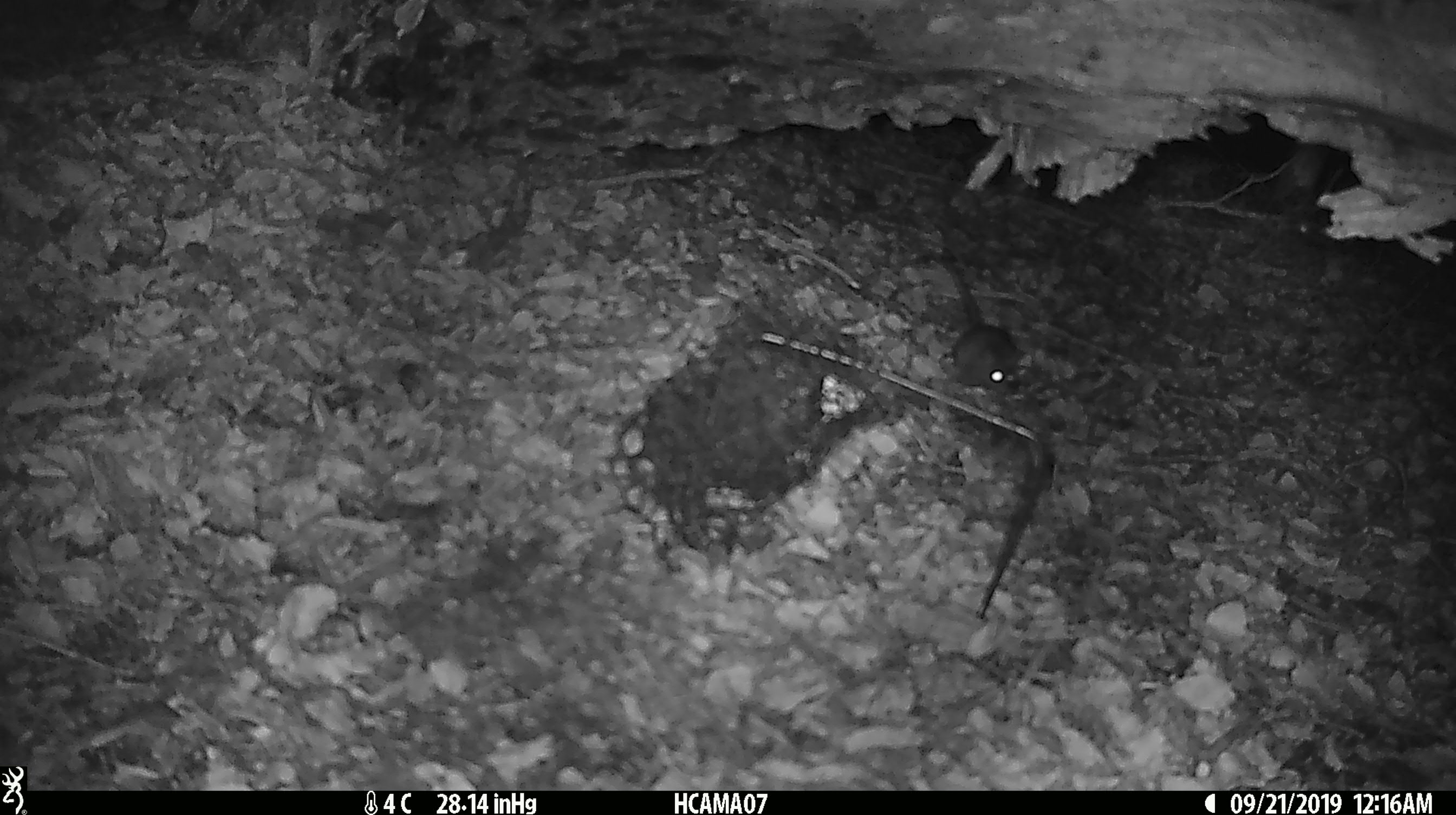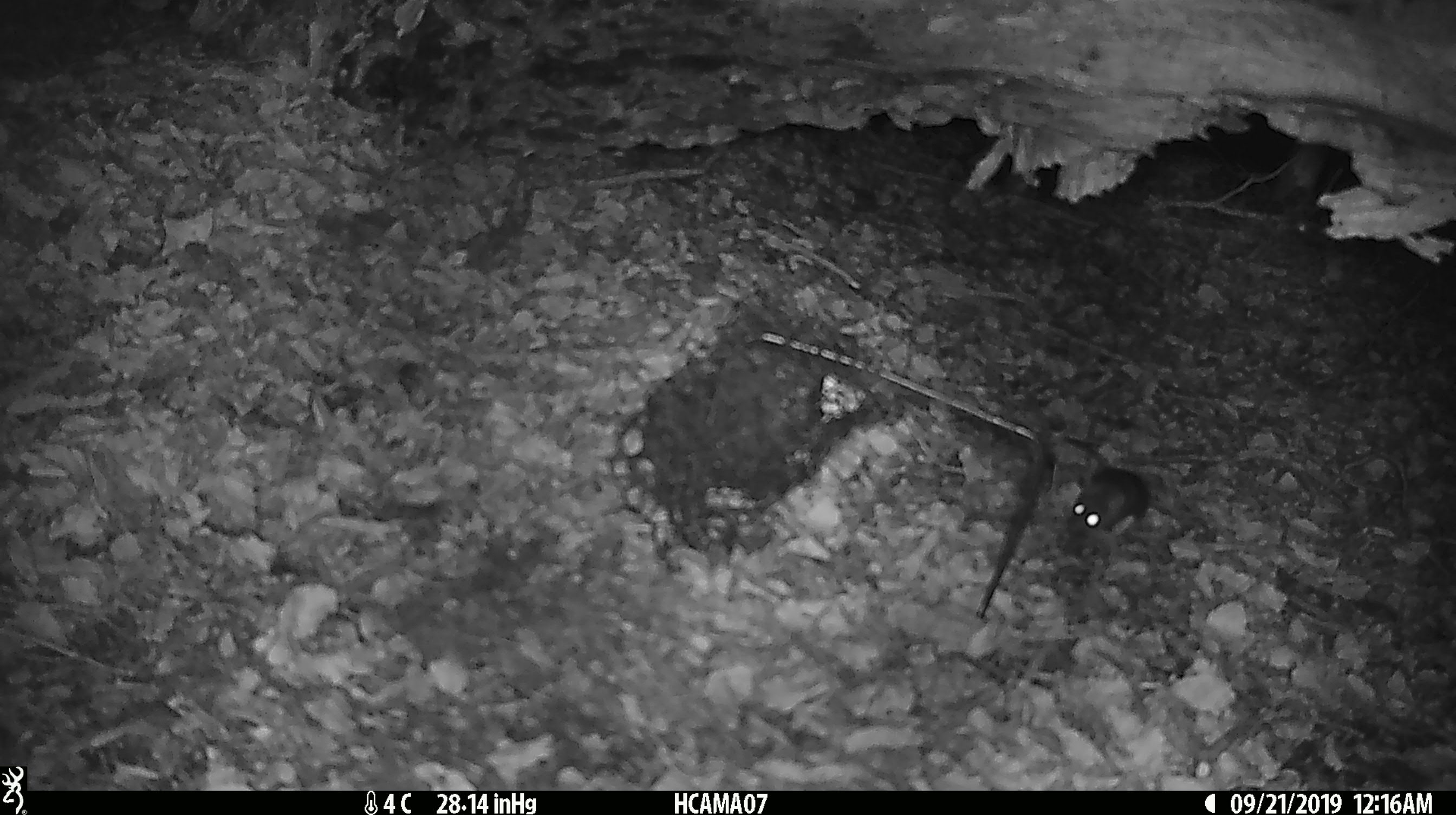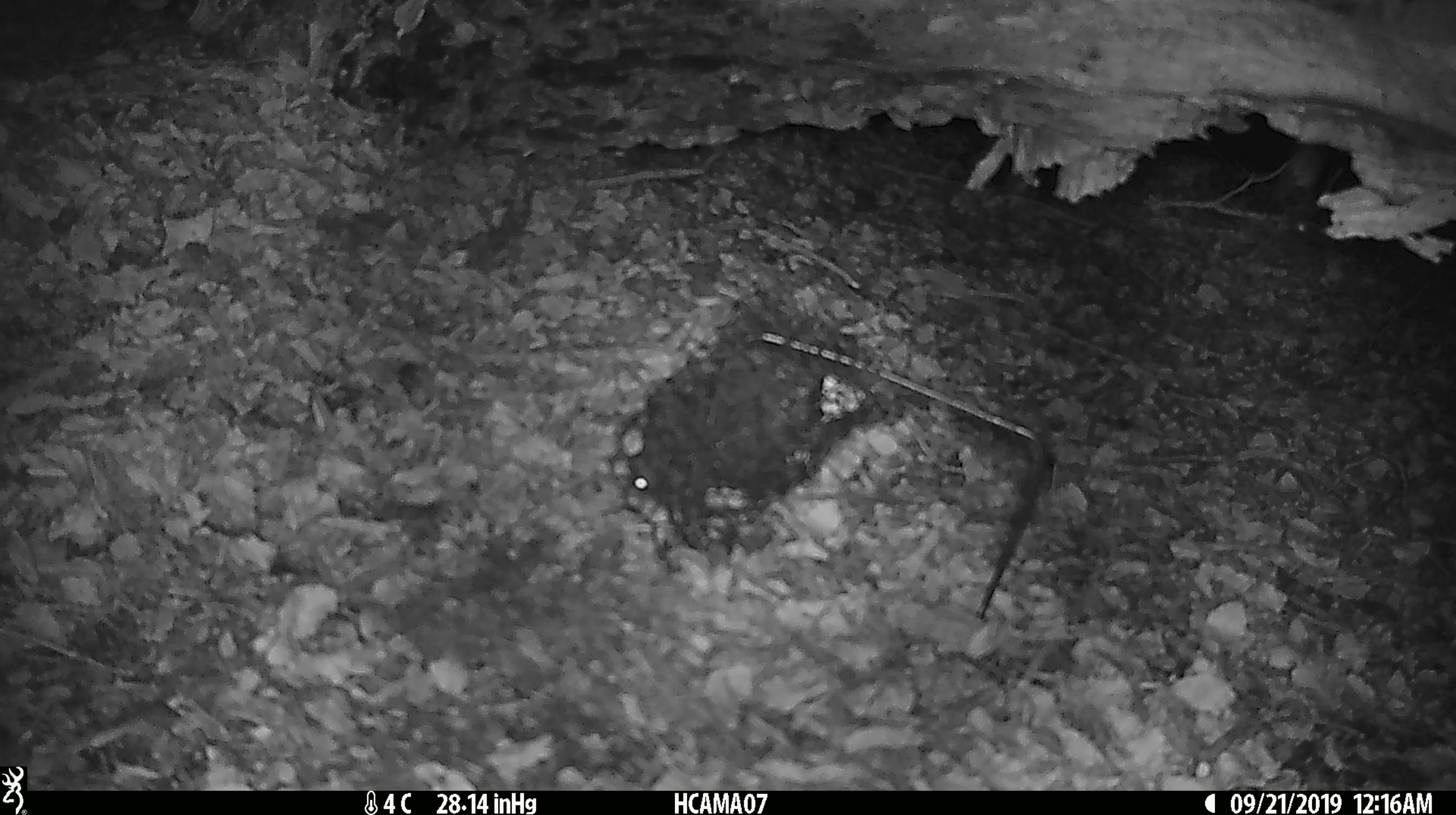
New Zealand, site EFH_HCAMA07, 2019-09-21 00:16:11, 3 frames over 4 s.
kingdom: Animalia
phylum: Chordata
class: Mammalia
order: Rodentia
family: Muridae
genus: Mus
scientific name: Mus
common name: mouse